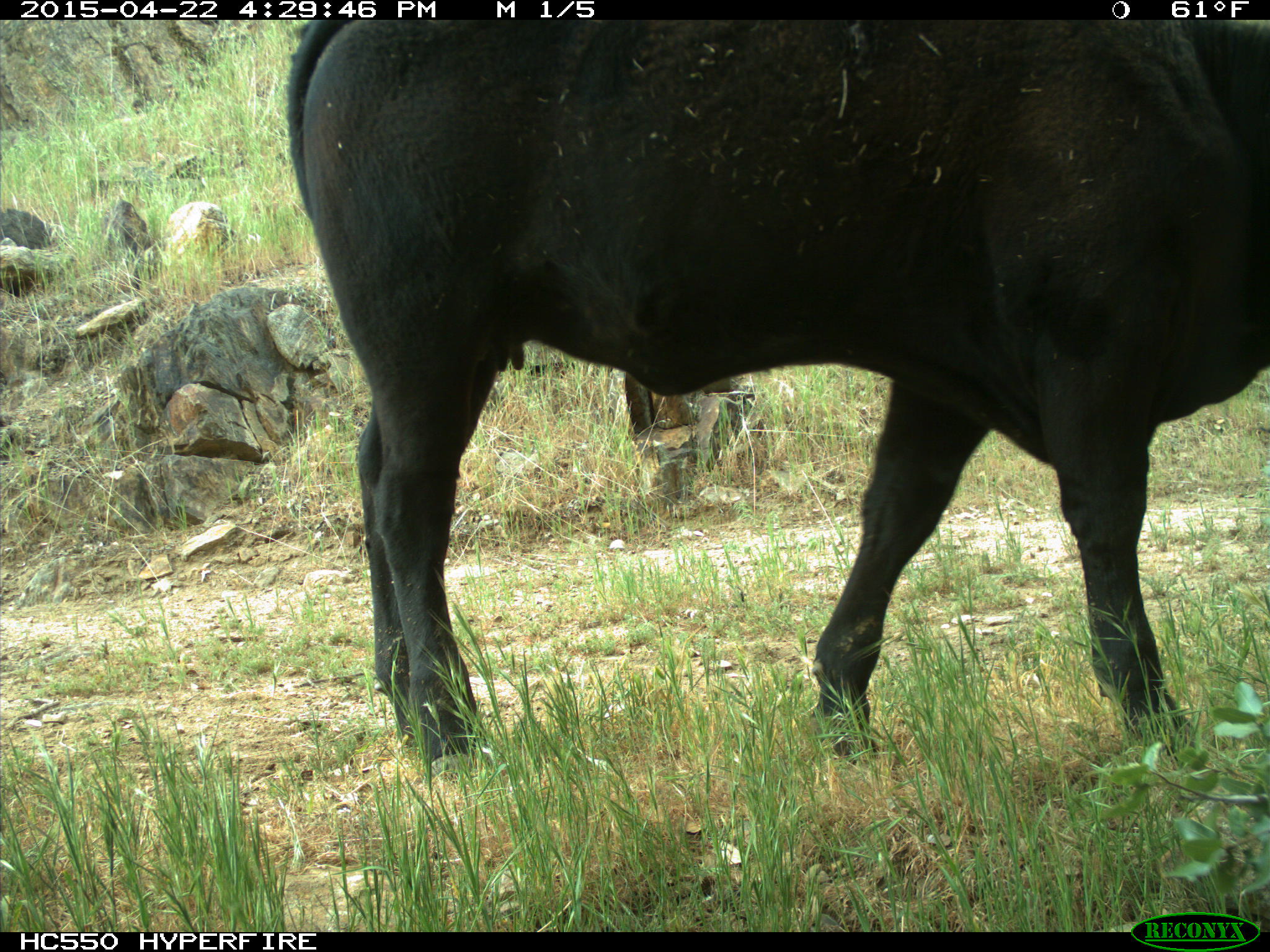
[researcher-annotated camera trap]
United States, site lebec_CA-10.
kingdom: Animalia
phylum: Chordata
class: Mammalia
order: Artiodactyla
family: Bovidae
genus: Bos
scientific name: Bos taurus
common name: domestic cow